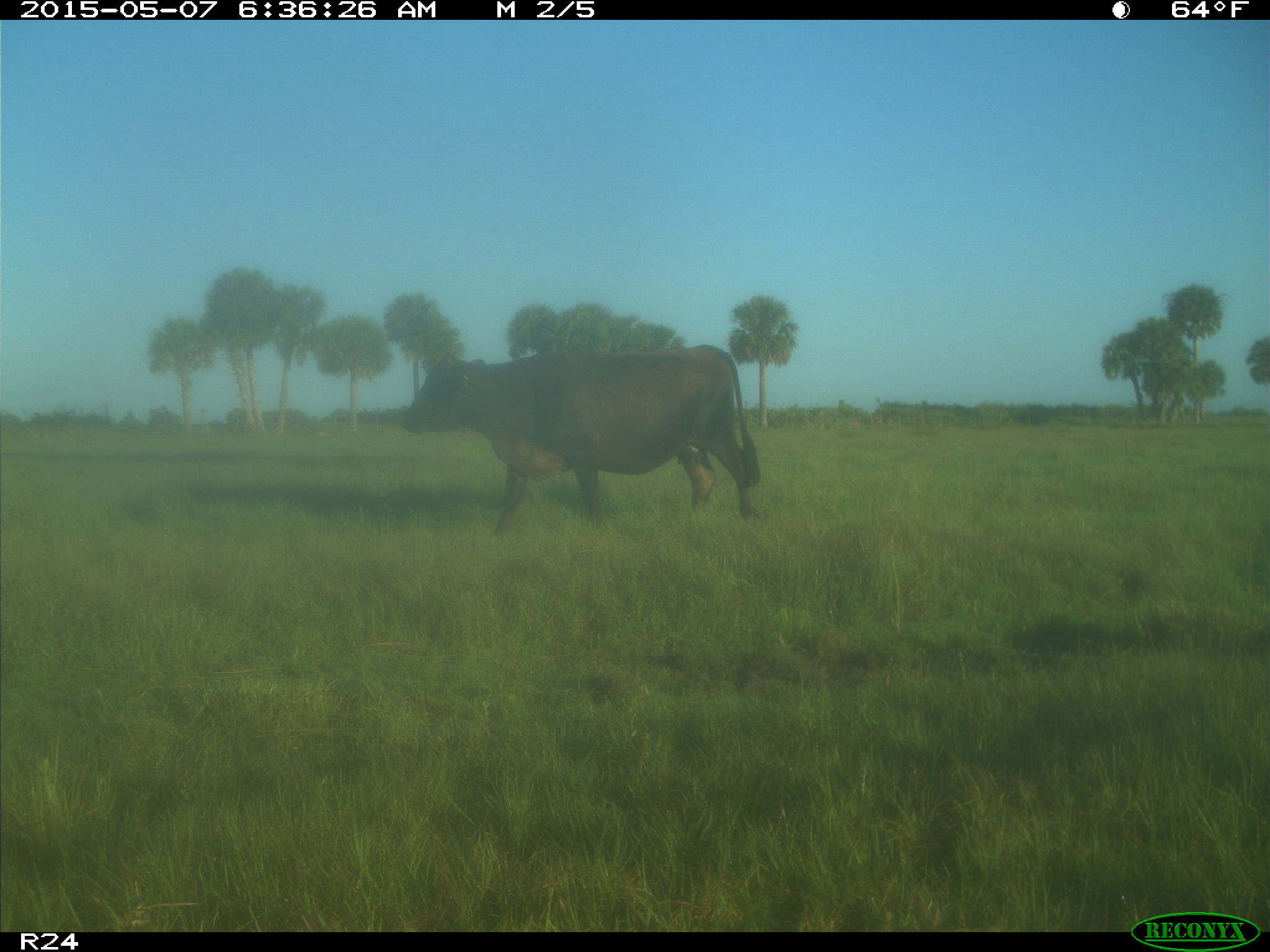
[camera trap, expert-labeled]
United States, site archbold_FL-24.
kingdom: Animalia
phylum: Chordata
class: Mammalia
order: Artiodactyla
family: Bovidae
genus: Bos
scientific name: Bos taurus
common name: domestic cow